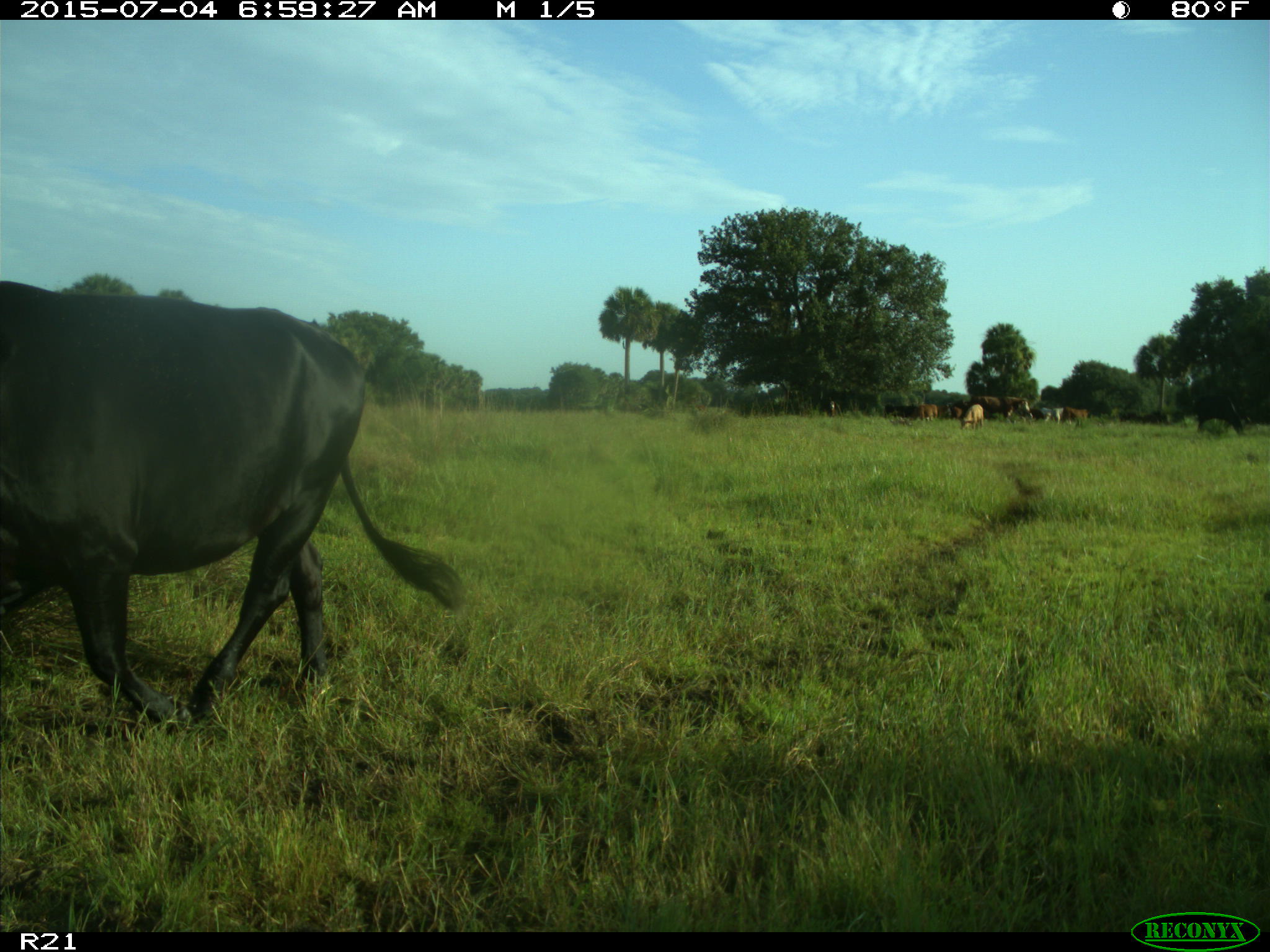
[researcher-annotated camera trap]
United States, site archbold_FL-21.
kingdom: Animalia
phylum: Chordata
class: Mammalia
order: Artiodactyla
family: Bovidae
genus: Bos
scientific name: Bos taurus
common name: domestic cow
Bos taurus (domestic cow).